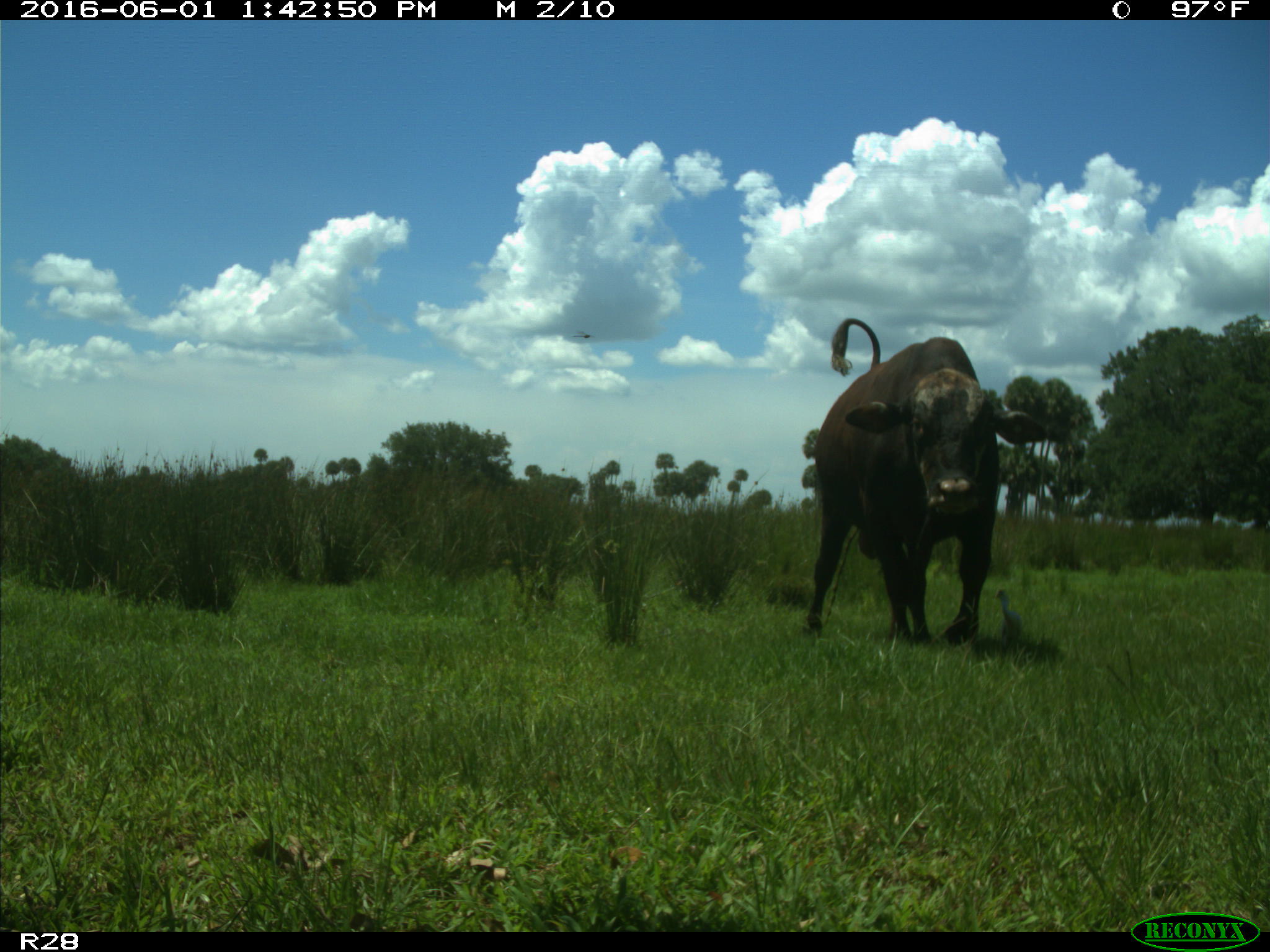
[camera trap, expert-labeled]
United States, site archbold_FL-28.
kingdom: Animalia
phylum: Chordata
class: Mammalia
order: Artiodactyla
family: Bovidae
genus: Bos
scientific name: Bos taurus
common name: domestic cow